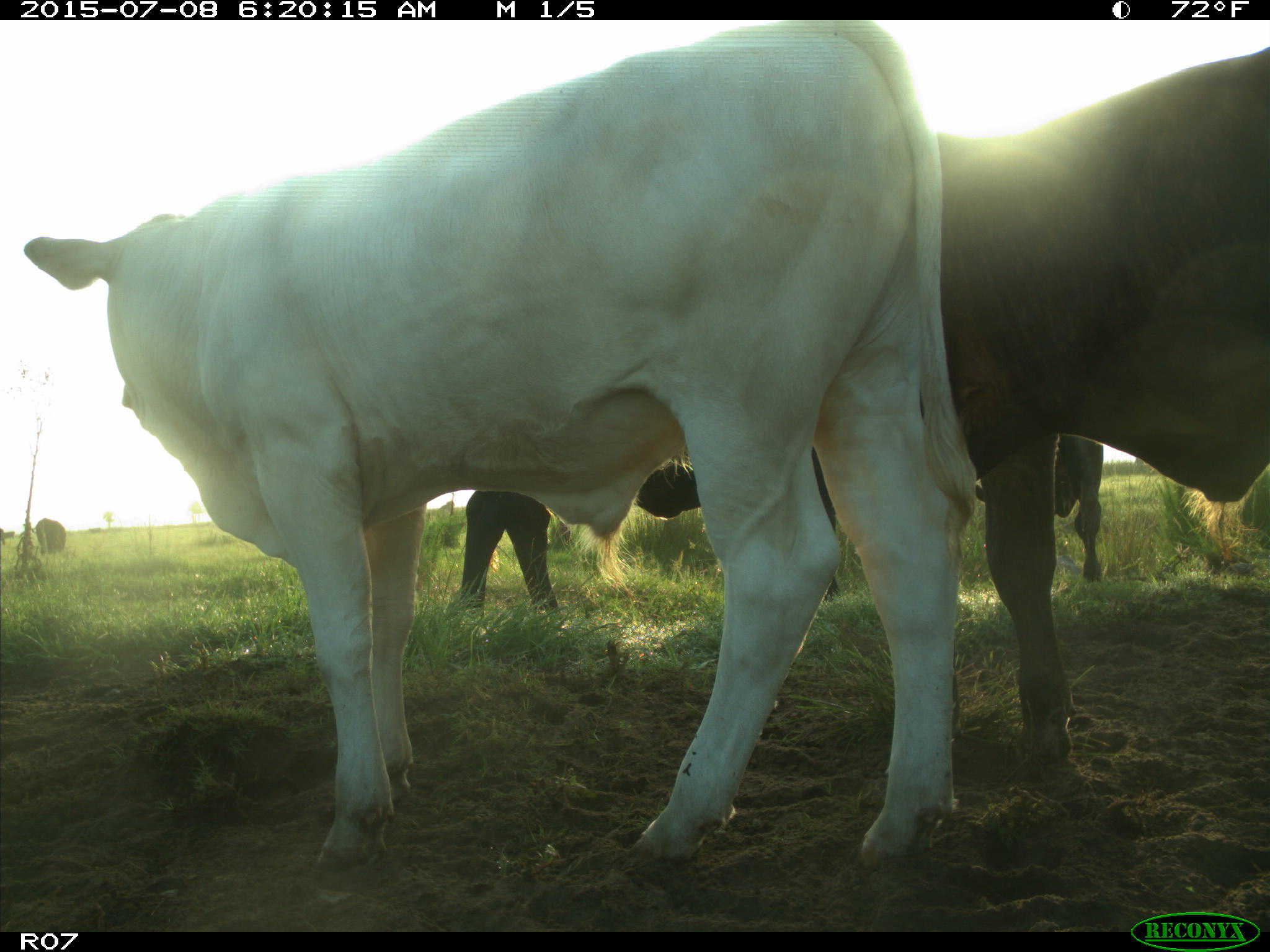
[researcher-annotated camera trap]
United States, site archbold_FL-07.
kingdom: Animalia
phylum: Chordata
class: Mammalia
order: Artiodactyla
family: Bovidae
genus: Bos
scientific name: Bos taurus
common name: domestic cow